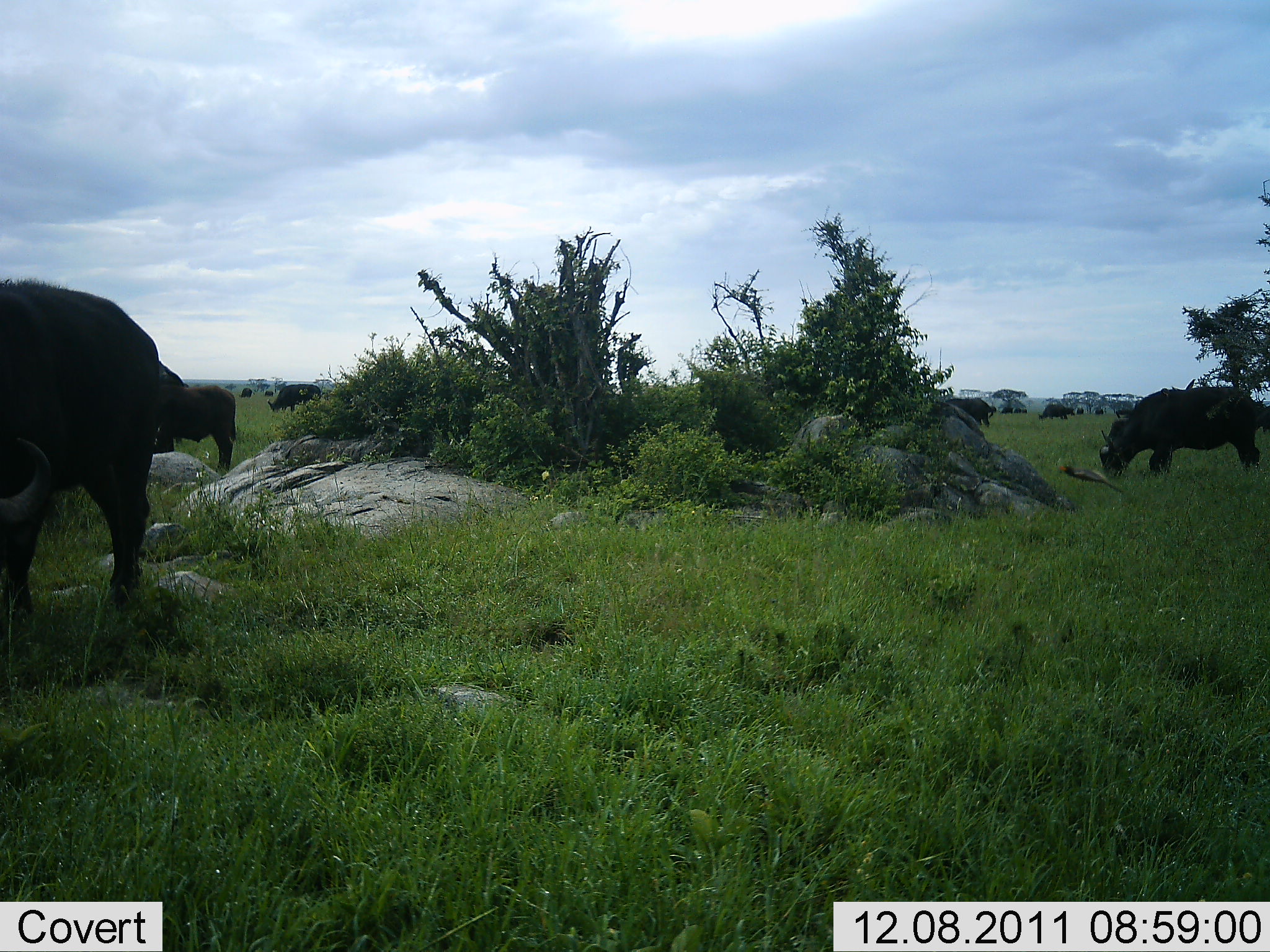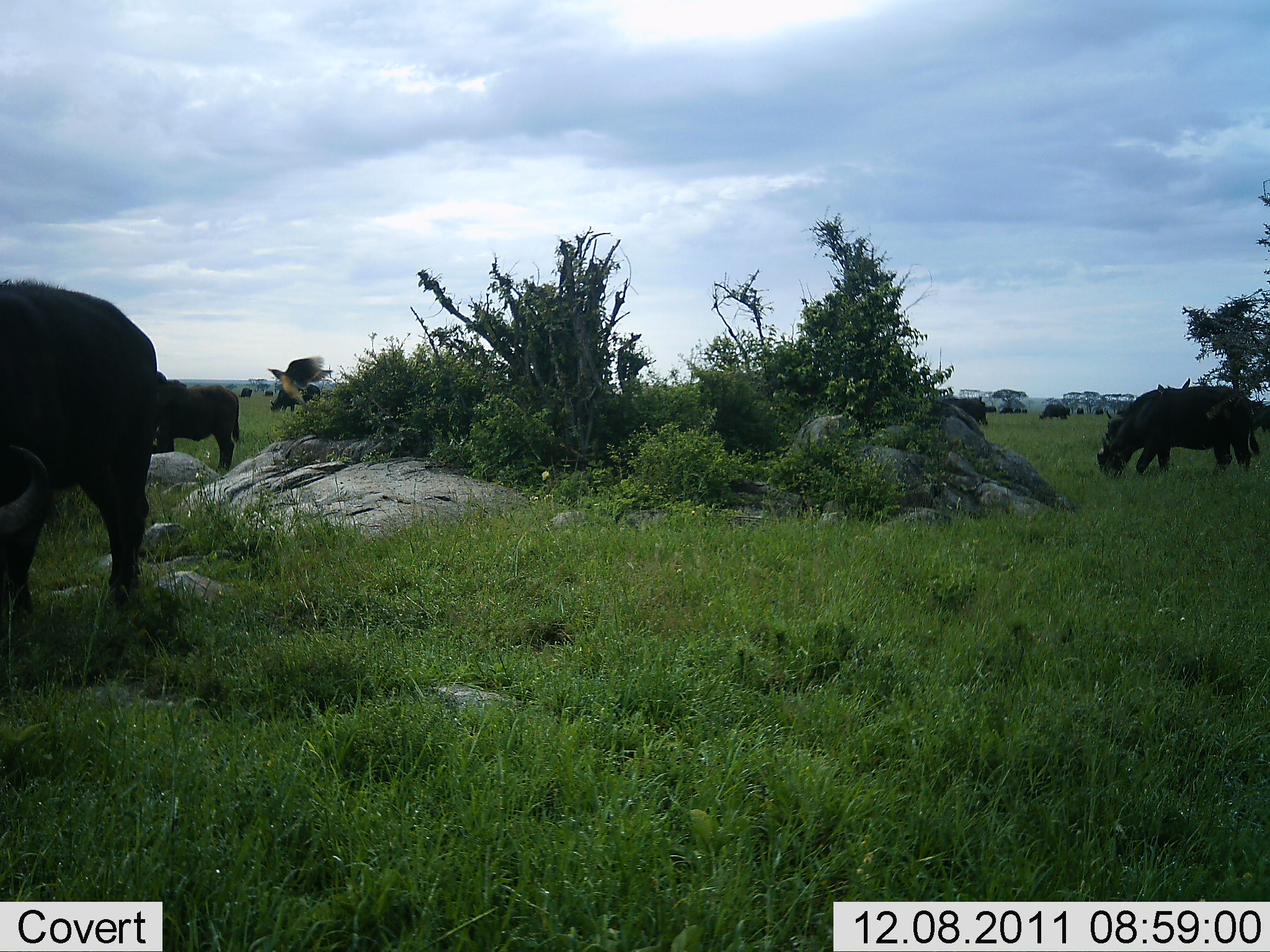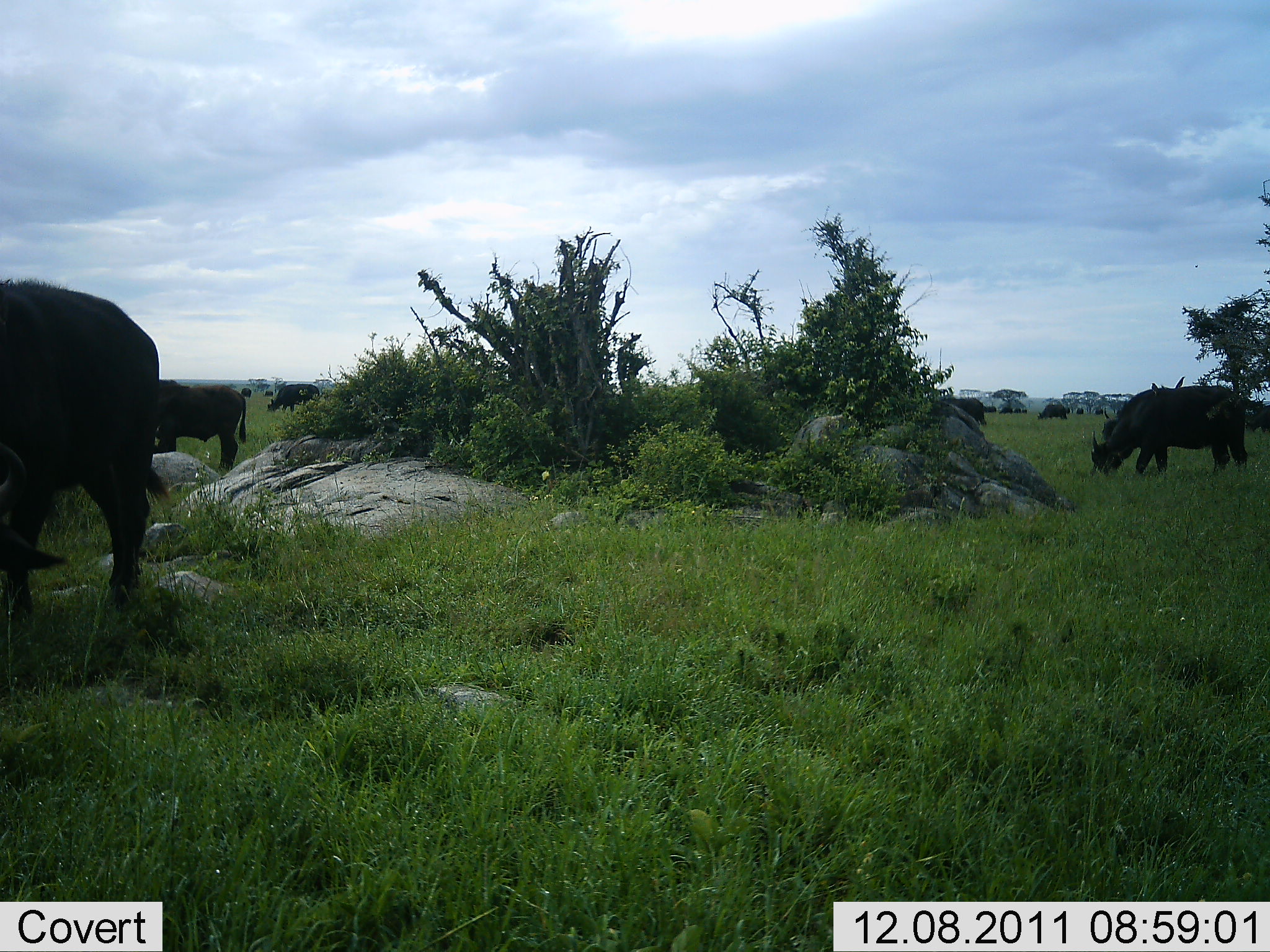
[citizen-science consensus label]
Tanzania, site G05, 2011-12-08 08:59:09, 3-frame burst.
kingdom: Animalia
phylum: Chordata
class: Mammalia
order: Artiodactyla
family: Bovidae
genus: Syncerus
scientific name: Syncerus caffer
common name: cape buffalo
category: buffalo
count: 10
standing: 54%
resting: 0%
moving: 31%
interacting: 0%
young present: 0%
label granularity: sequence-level